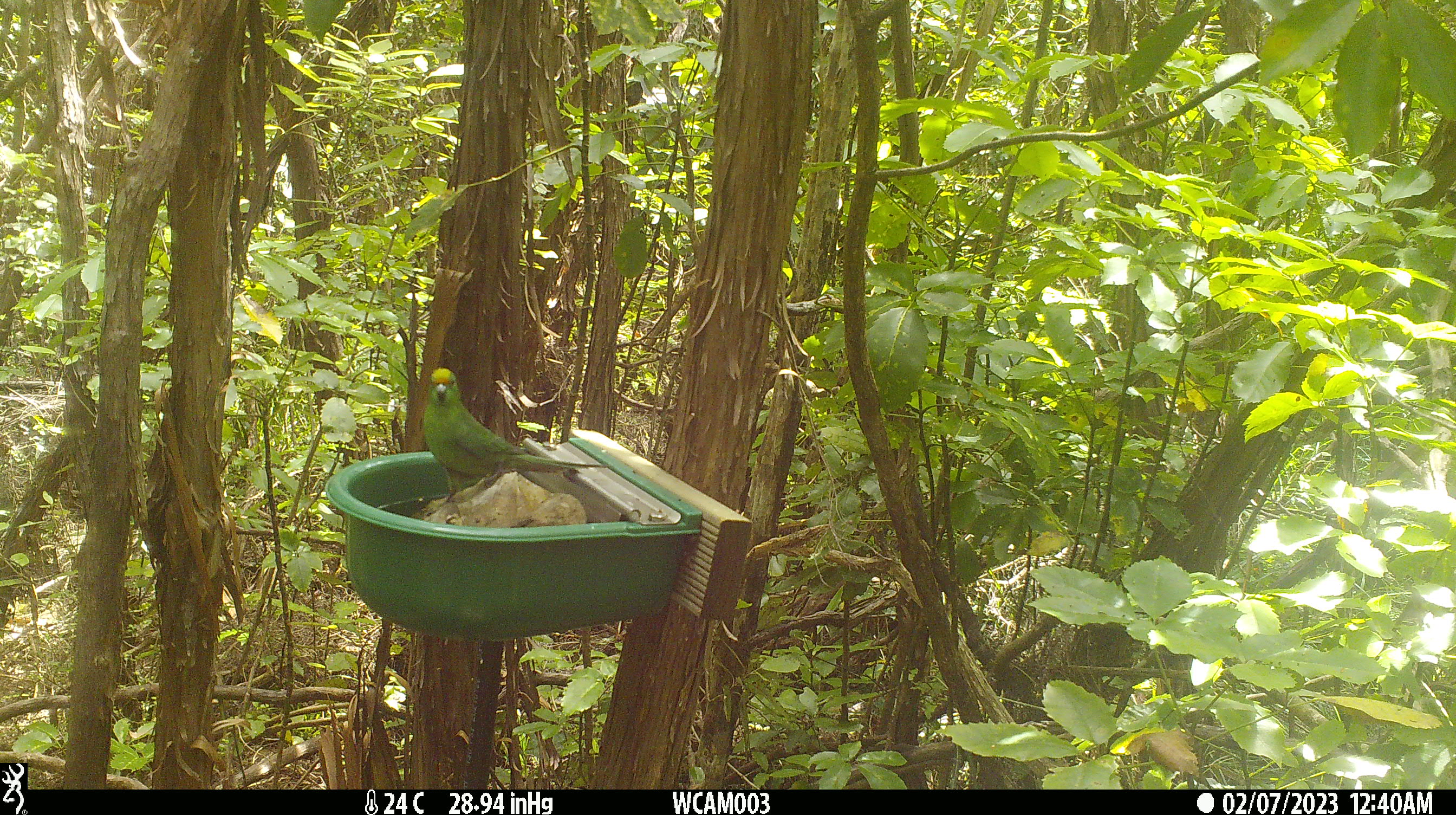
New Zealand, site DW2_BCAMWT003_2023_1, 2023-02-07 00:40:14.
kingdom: Animalia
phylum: Chordata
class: Aves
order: Psittaciformes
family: Psittaculidae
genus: Cyanoramphus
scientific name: Cyanoramphus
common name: parakeet